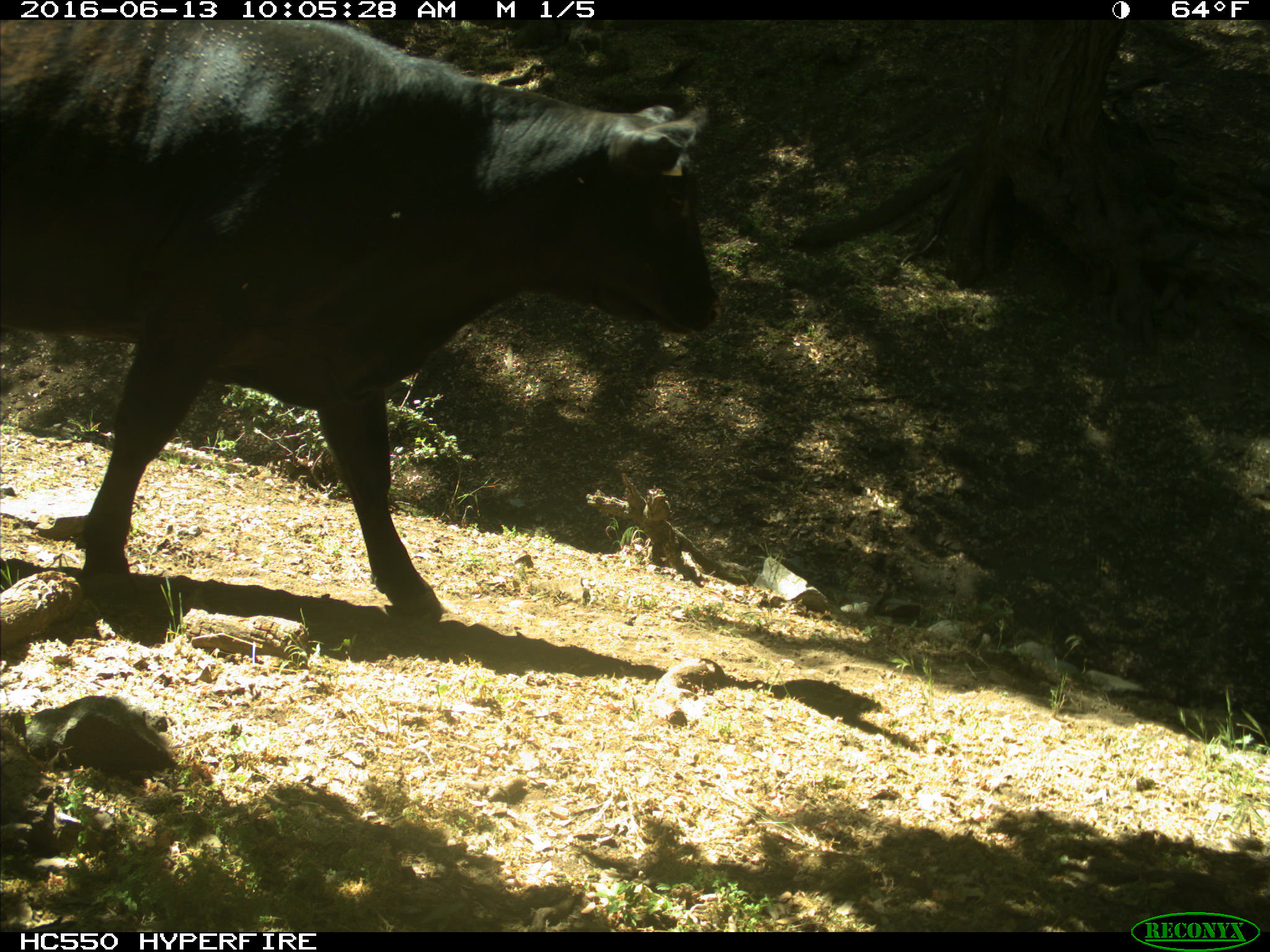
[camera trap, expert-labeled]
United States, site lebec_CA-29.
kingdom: Animalia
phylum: Chordata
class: Mammalia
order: Artiodactyla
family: Bovidae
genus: Bos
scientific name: Bos taurus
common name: domestic cow